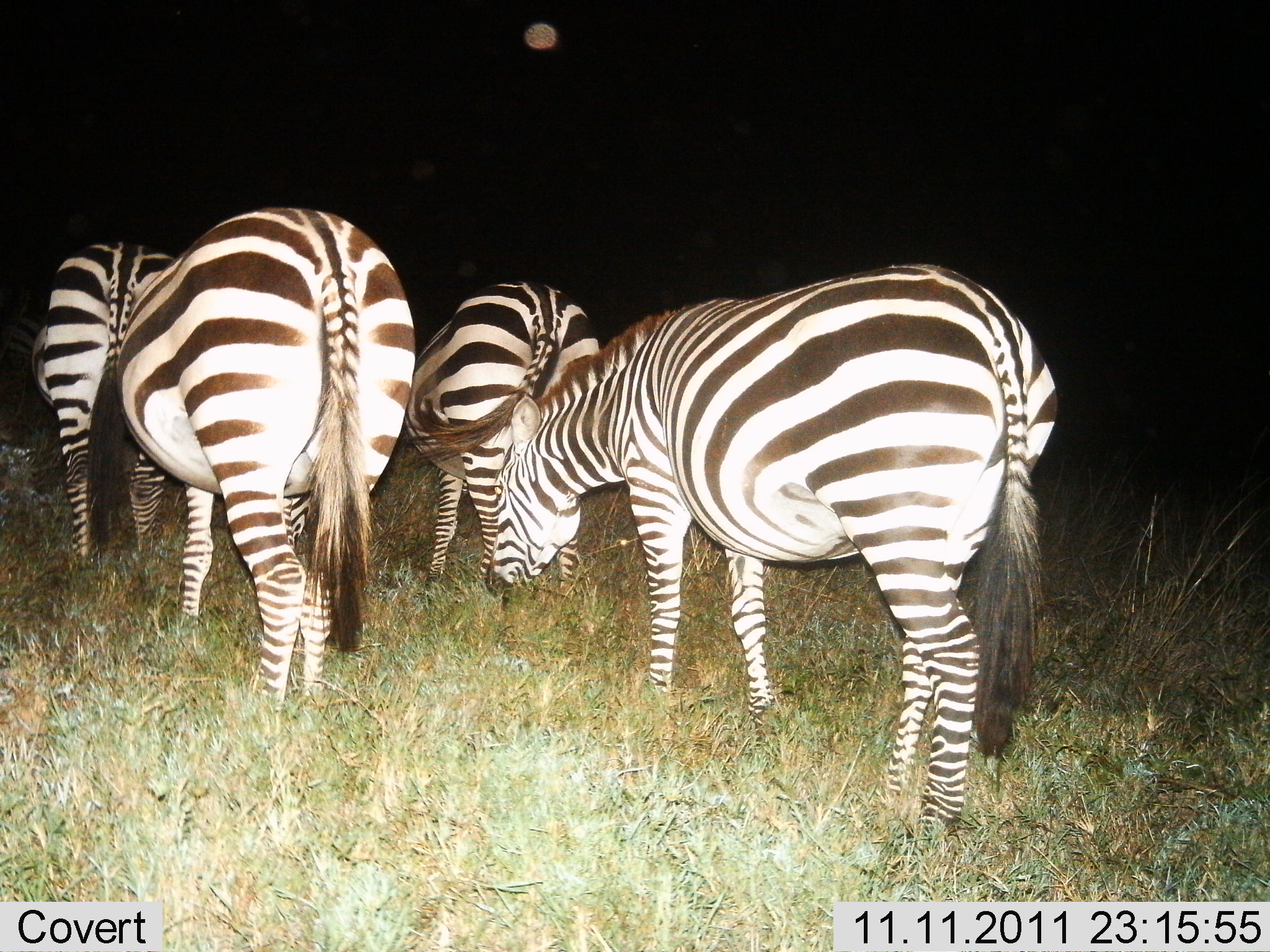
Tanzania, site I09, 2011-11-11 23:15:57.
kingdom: Animalia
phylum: Chordata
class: Mammalia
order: Perissodactyla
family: Equidae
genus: Equus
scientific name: Equus quagga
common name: plains zebra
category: zebra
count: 4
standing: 50%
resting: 0%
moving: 22%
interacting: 0%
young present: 0%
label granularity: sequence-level